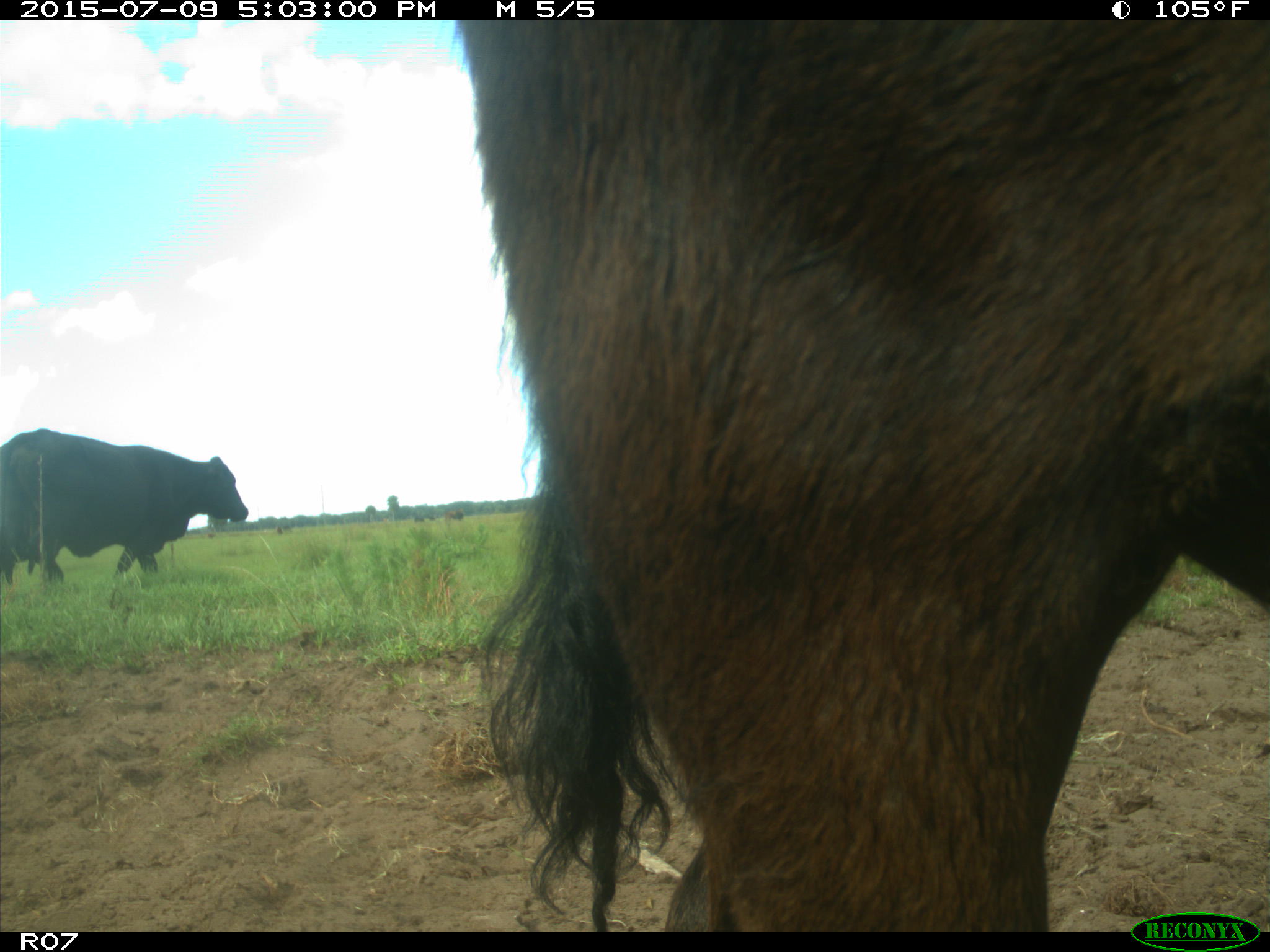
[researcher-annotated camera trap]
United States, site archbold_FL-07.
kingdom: Animalia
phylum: Chordata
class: Mammalia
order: Artiodactyla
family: Bovidae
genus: Bos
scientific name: Bos taurus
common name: domestic cow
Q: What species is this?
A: Bos taurus (domestic cow).